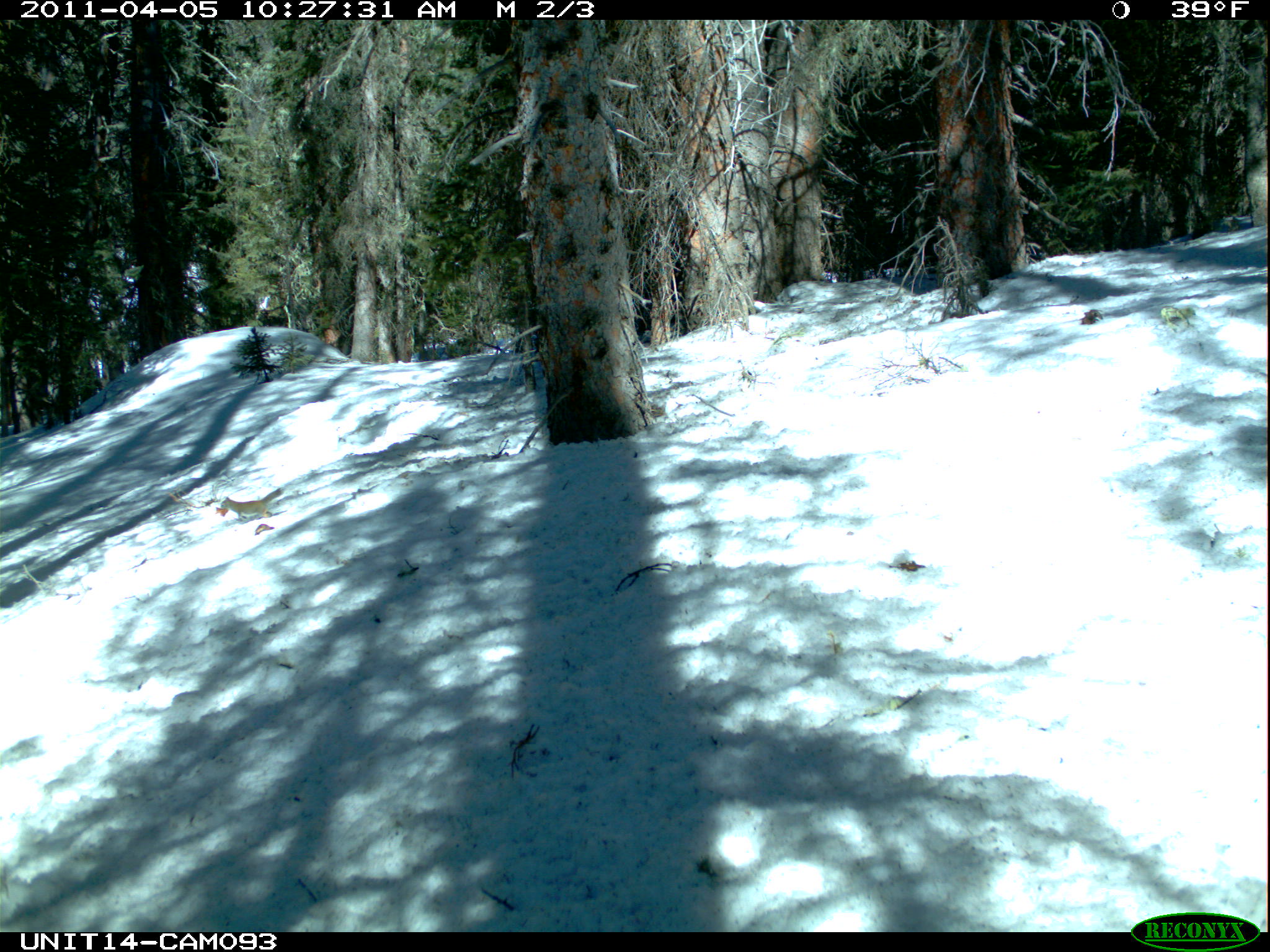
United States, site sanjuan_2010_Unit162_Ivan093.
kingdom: Animalia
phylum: Chordata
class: Mammalia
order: Rodentia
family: Sciuridae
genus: Tamiasciurus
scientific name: Tamiasciurus hudsonicus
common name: american red squirrel